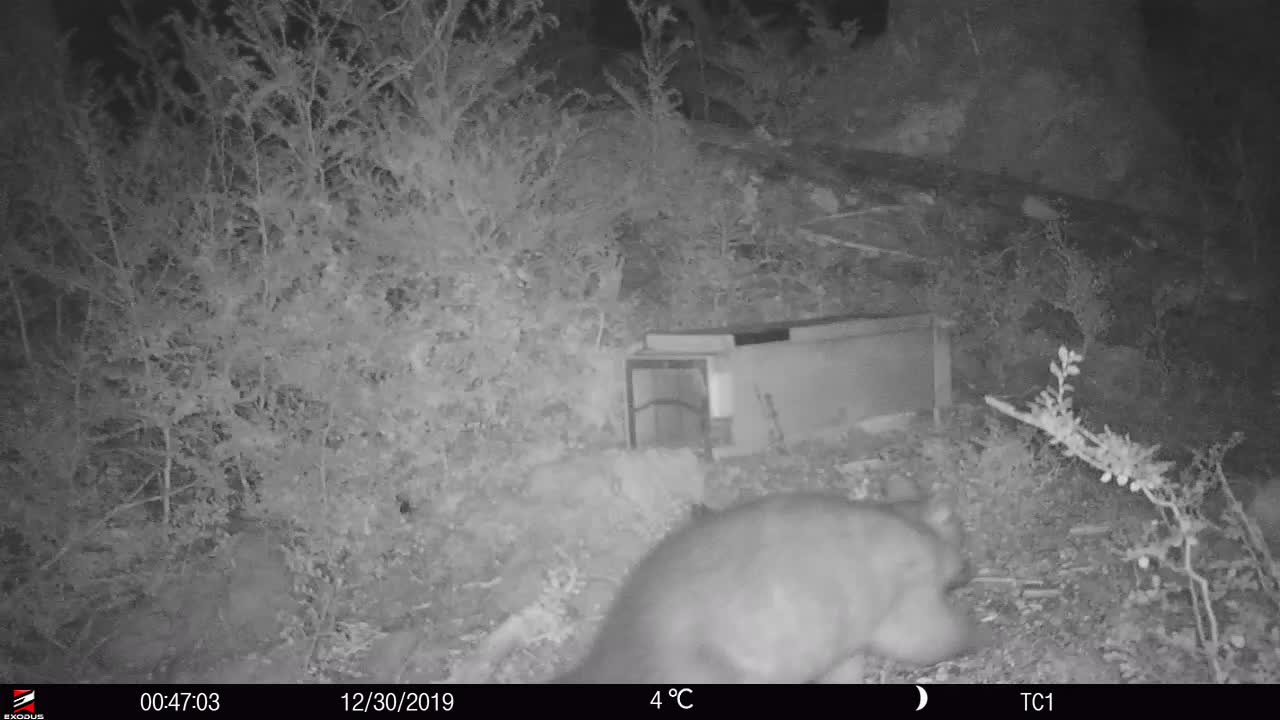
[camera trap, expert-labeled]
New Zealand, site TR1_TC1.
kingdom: Animalia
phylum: Chordata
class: Mammalia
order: Diprotodontia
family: Phalangeridae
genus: Trichosurus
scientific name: Trichosurus vulpecula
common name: common brushtail possum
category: possum